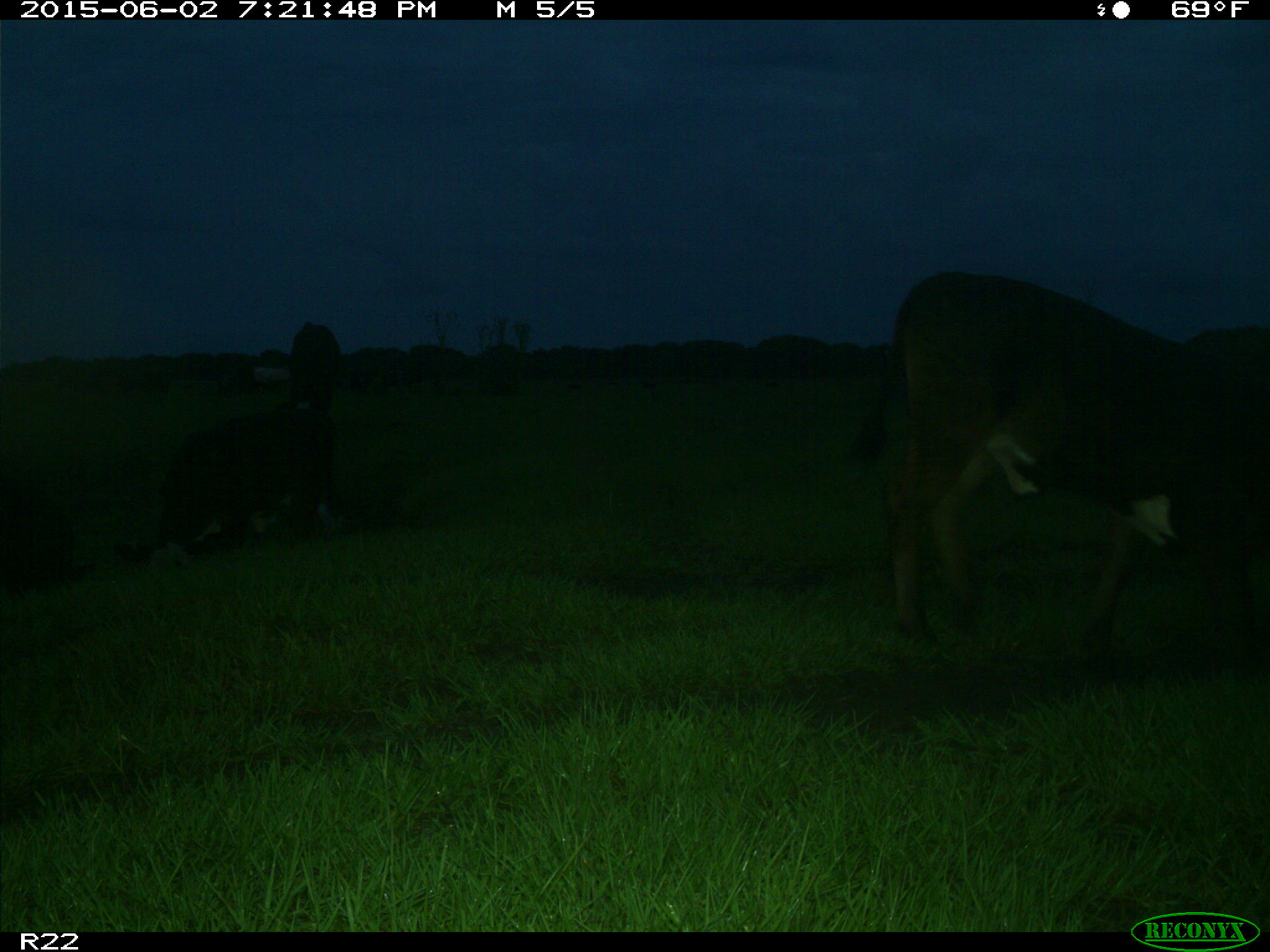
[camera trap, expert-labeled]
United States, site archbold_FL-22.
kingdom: Animalia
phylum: Chordata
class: Mammalia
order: Artiodactyla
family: Bovidae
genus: Bos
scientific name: Bos taurus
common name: domestic cow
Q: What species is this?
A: Bos taurus (domestic cow).